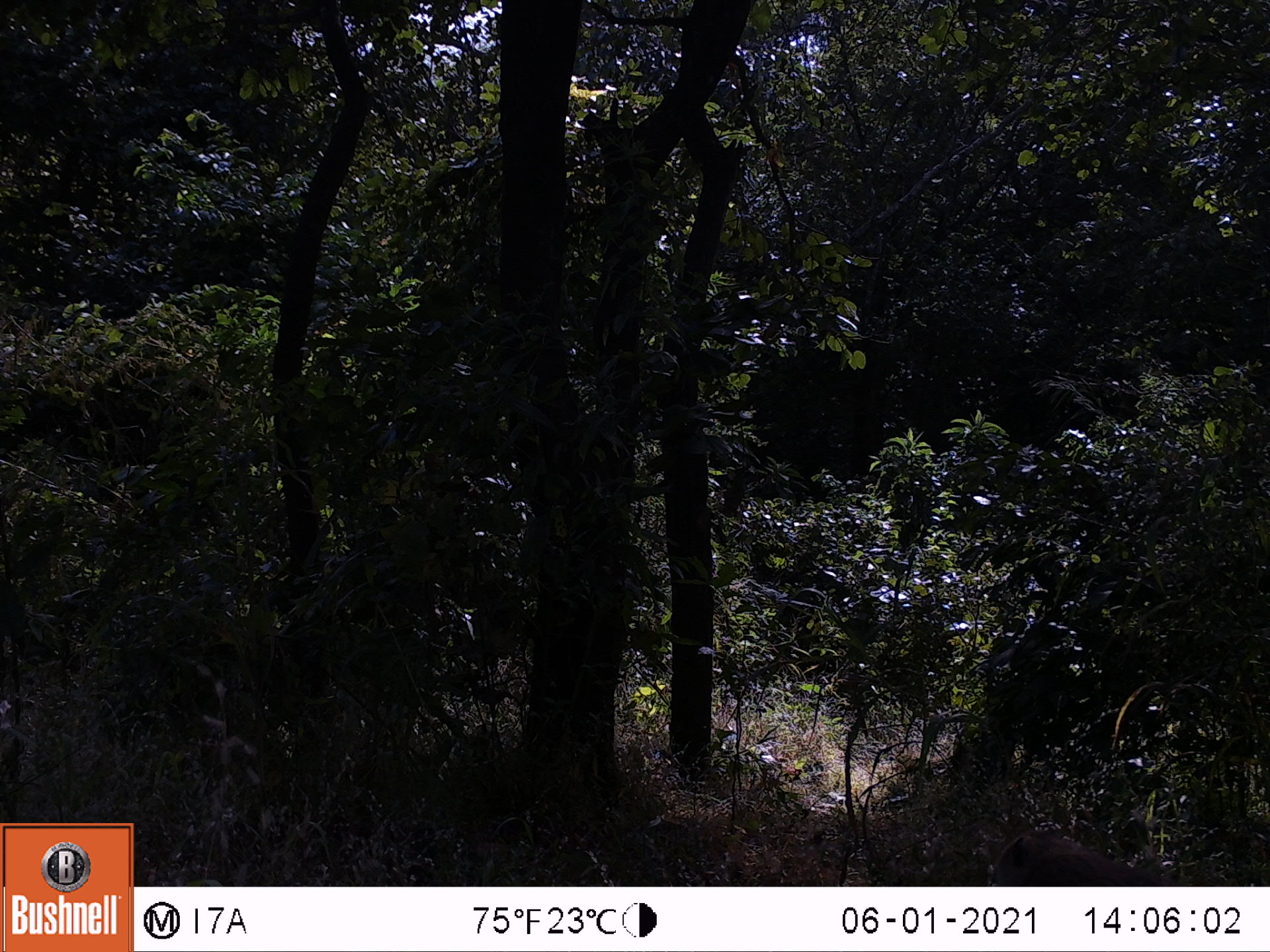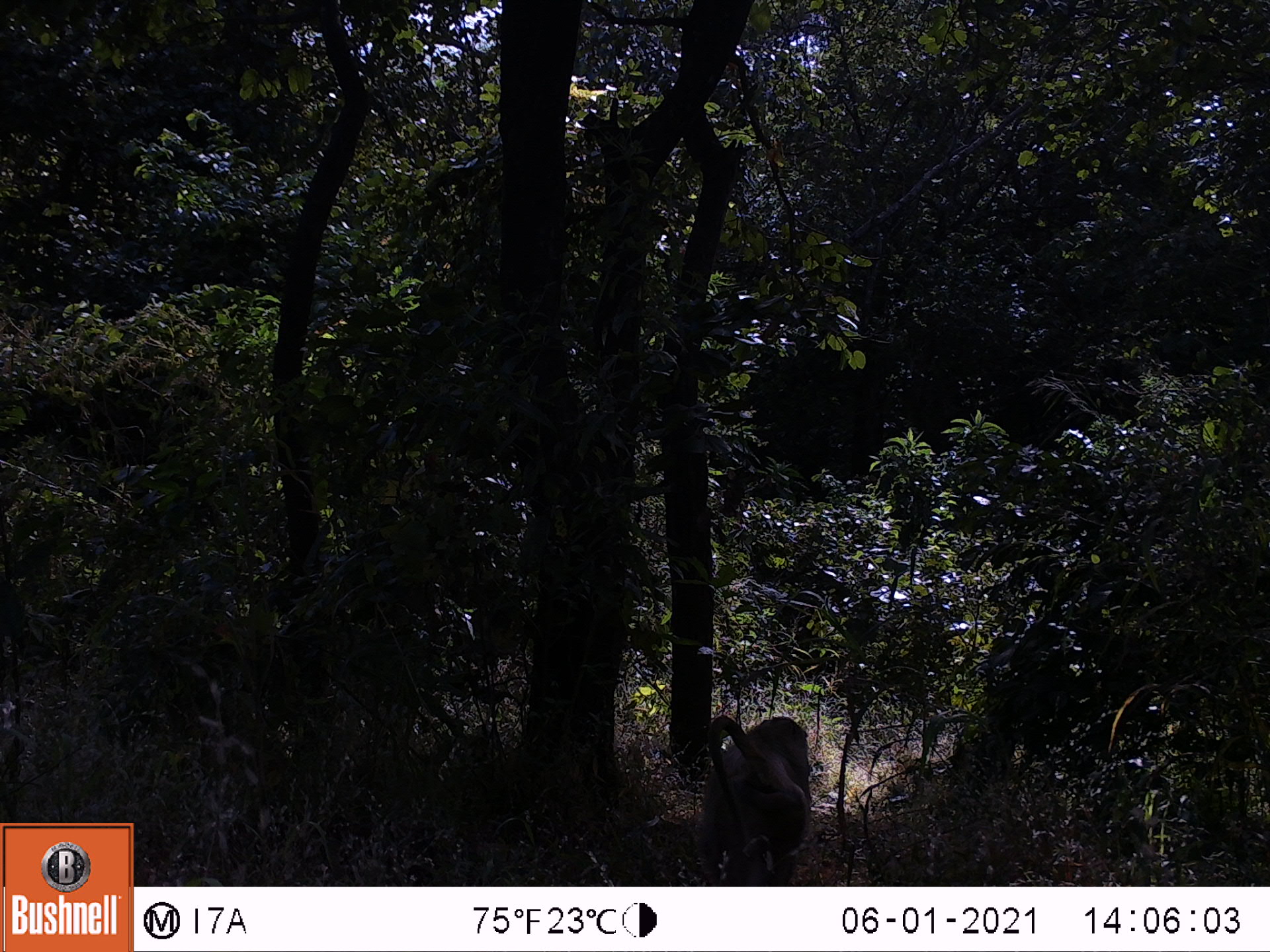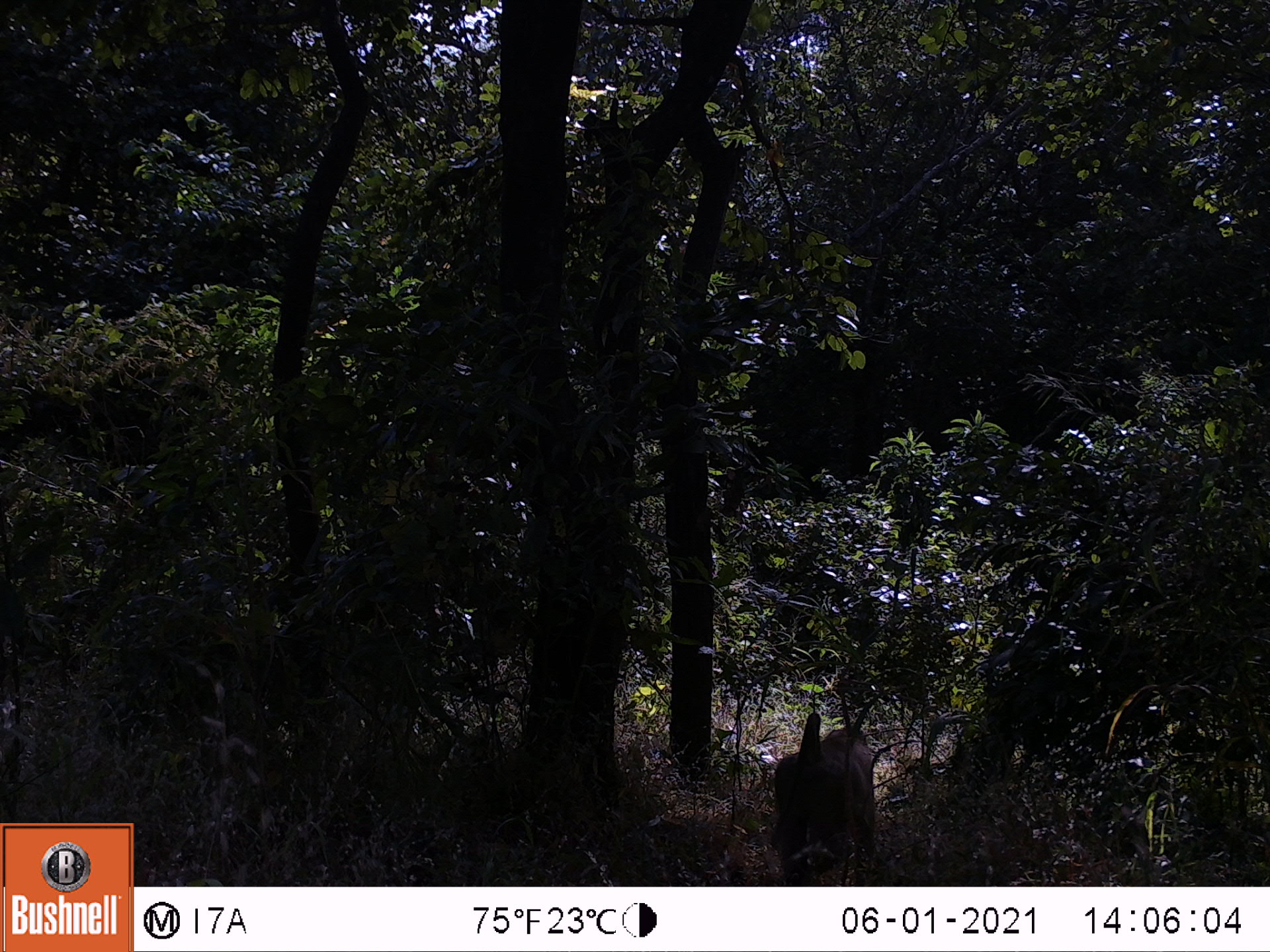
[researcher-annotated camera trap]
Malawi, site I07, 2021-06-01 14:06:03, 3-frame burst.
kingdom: Animalia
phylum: Chordata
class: Mammalia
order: Primates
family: Cercopithecidae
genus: Papio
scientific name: Papio cynocephalus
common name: yellow baboon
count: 1